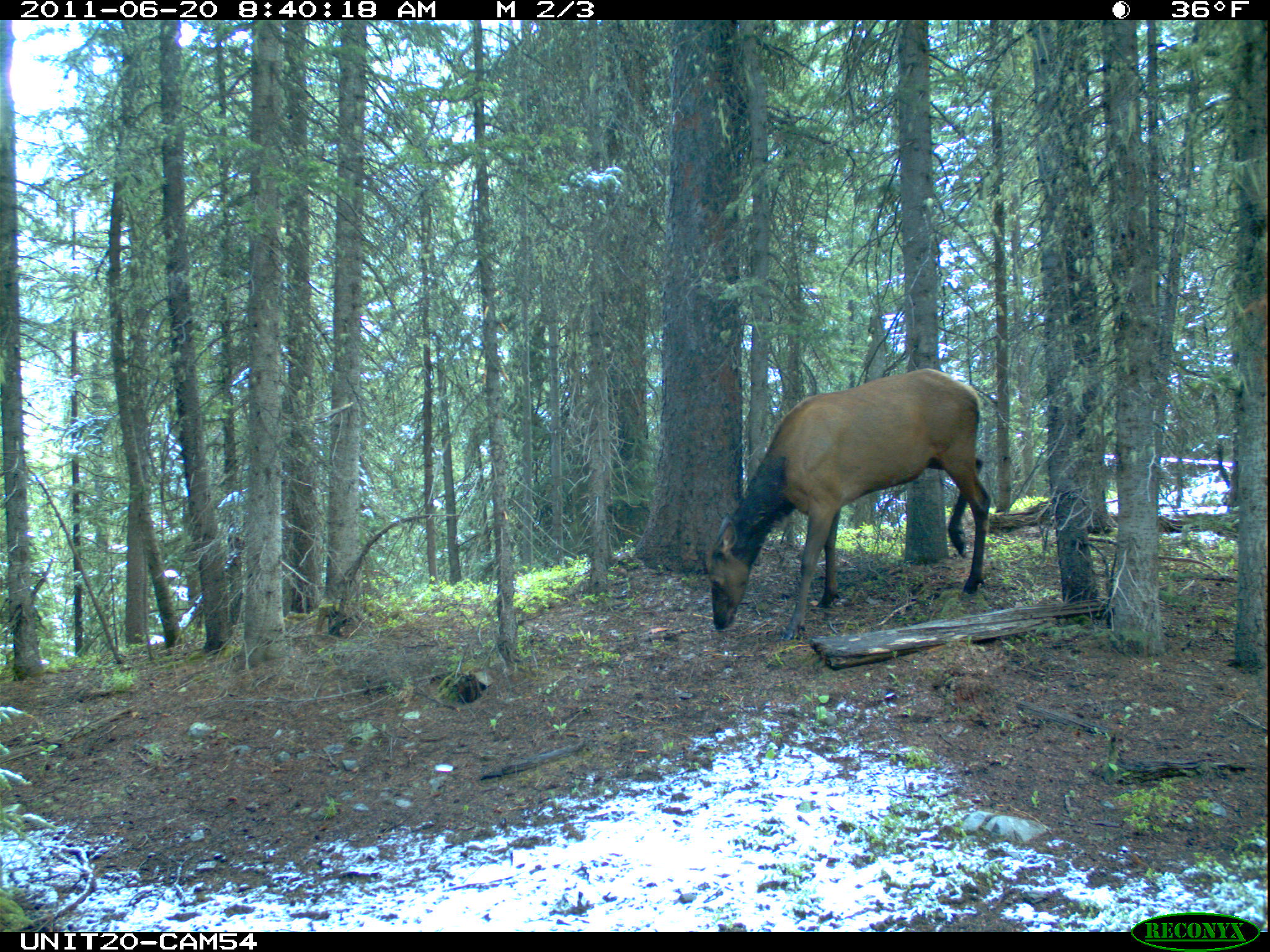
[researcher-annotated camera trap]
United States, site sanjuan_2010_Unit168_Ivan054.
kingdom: Animalia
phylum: Chordata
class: Mammalia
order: Artiodactyla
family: Cervidae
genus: Cervus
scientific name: Cervus elaphus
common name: red deer